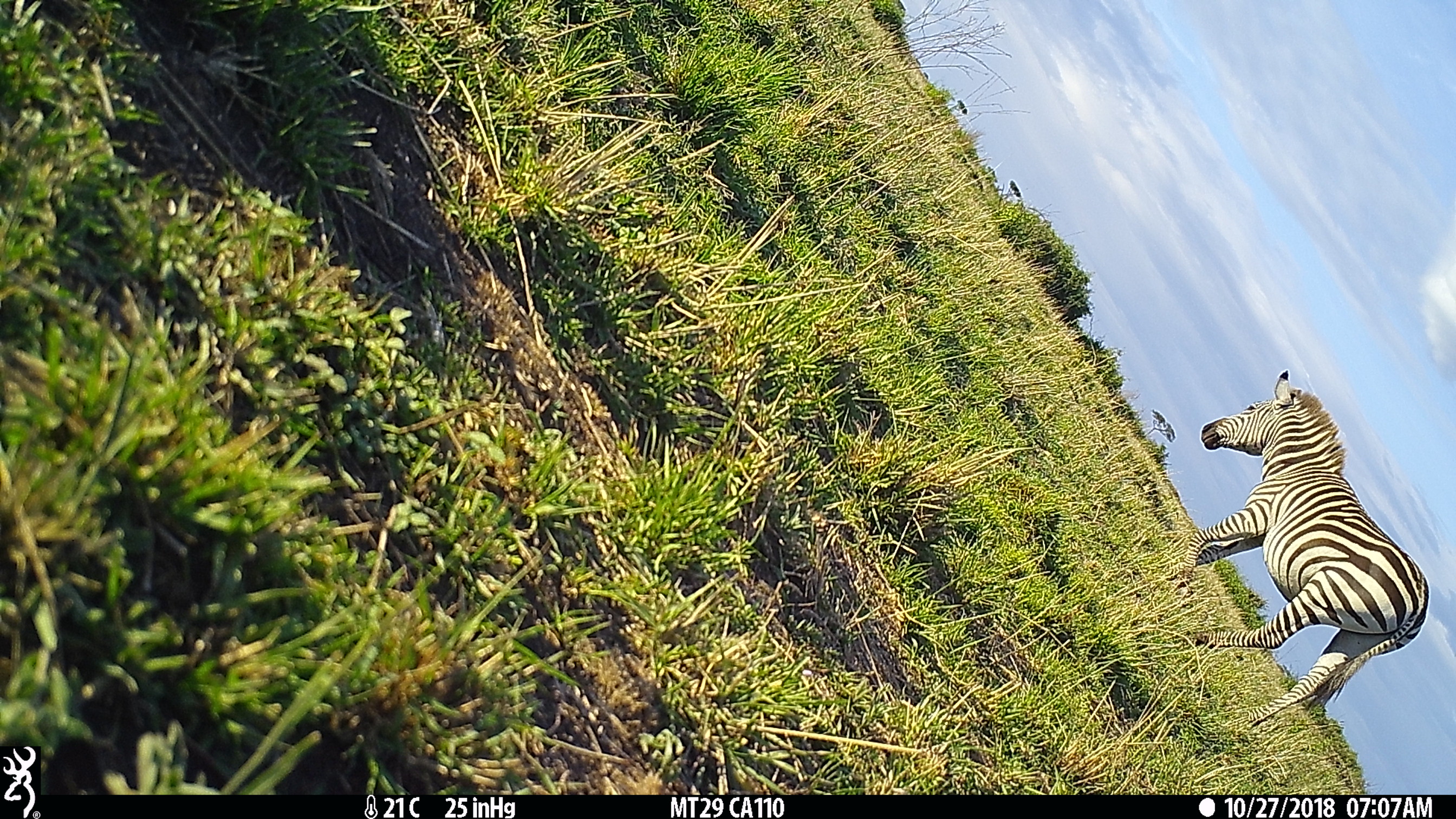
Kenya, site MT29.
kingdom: Animalia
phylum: Chordata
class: Mammalia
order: Perissodactyla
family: Equidae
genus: Equus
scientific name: Equus quagga burchellii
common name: burchell's zebra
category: zebra